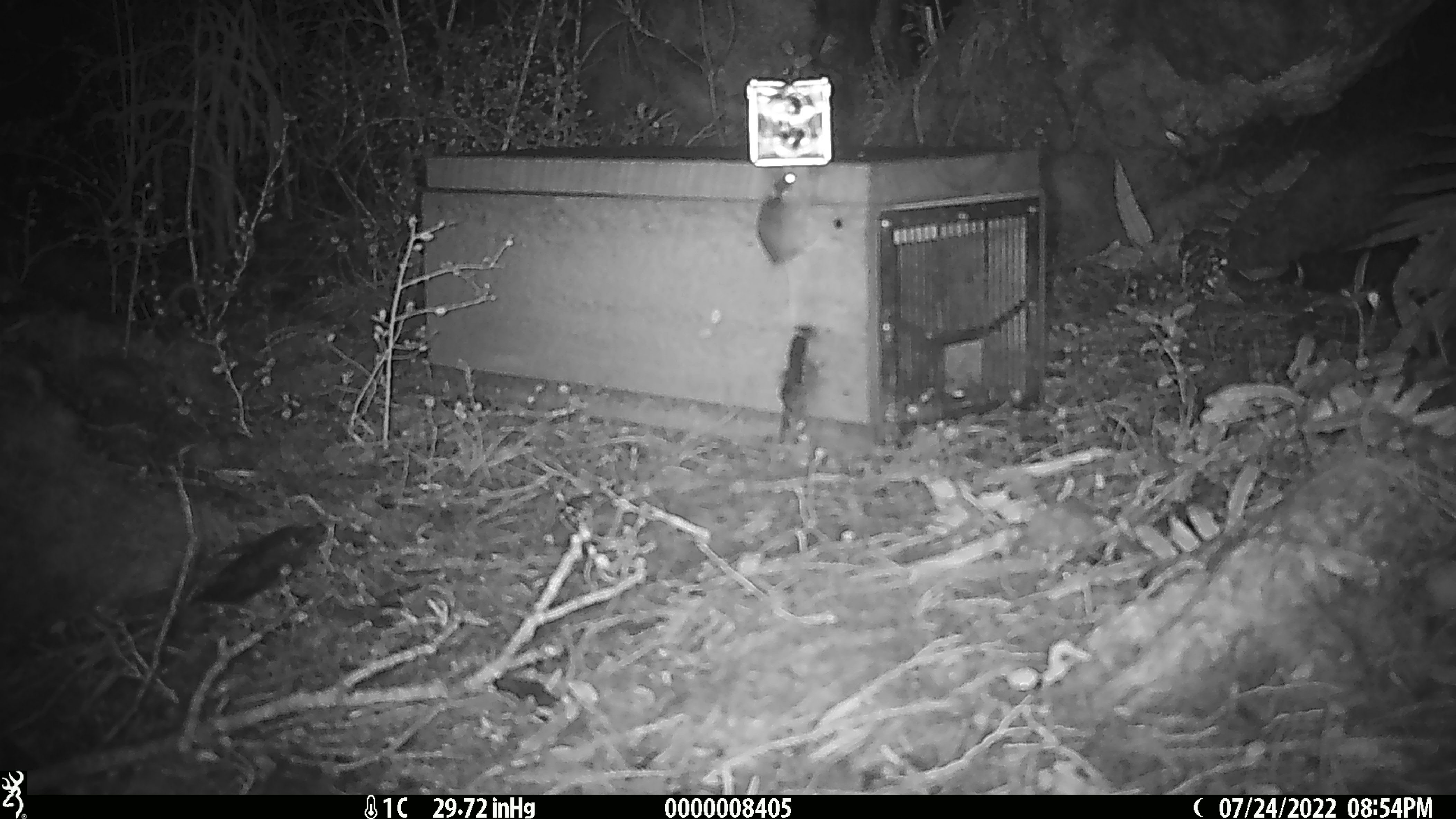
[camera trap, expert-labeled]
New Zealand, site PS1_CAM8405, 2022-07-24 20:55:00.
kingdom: Animalia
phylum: Chordata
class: Mammalia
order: Rodentia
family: Muridae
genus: Mus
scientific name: Mus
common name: mouse